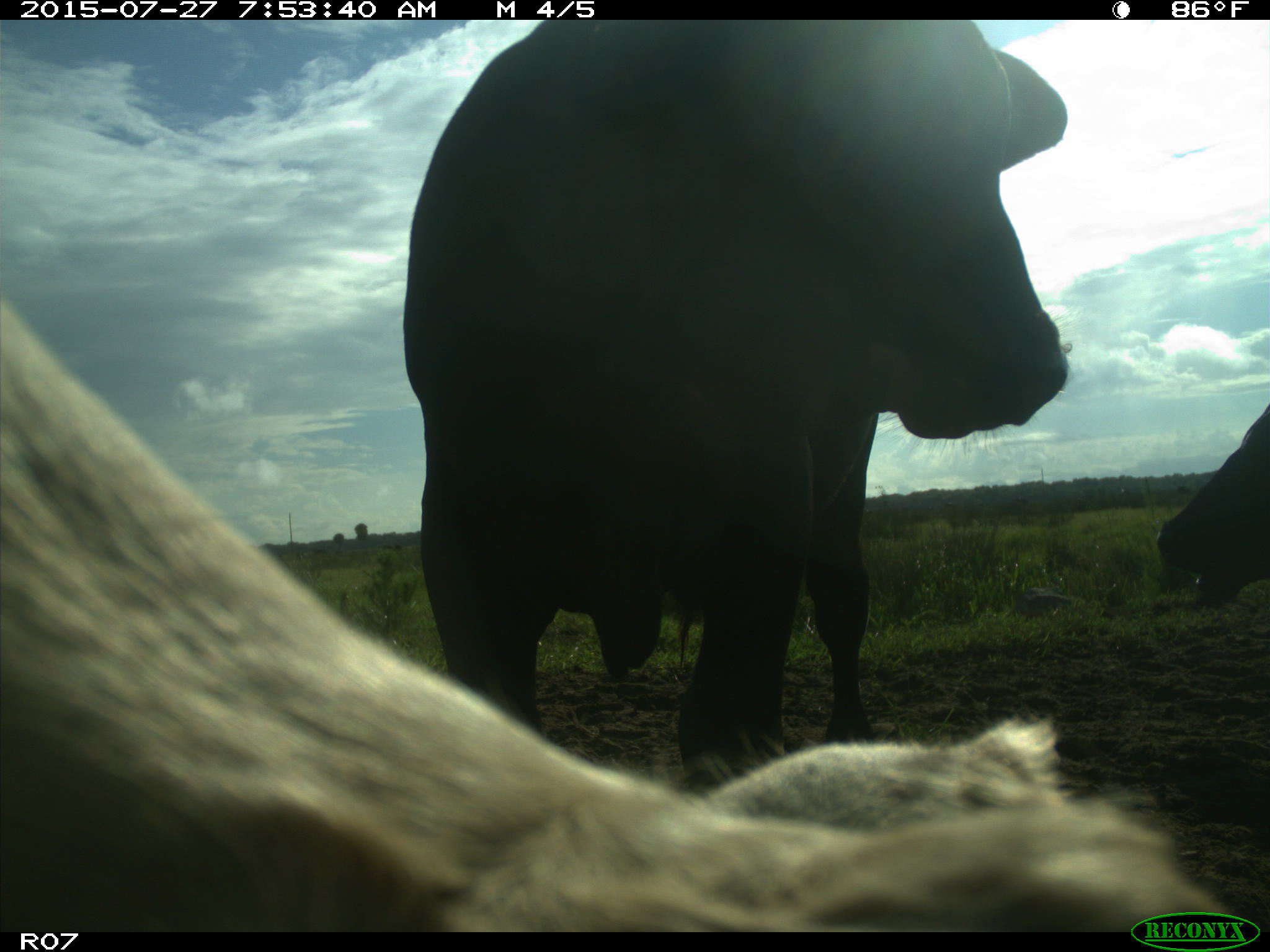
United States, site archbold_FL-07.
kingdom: Animalia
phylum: Chordata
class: Mammalia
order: Artiodactyla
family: Bovidae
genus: Bos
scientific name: Bos taurus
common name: domestic cow